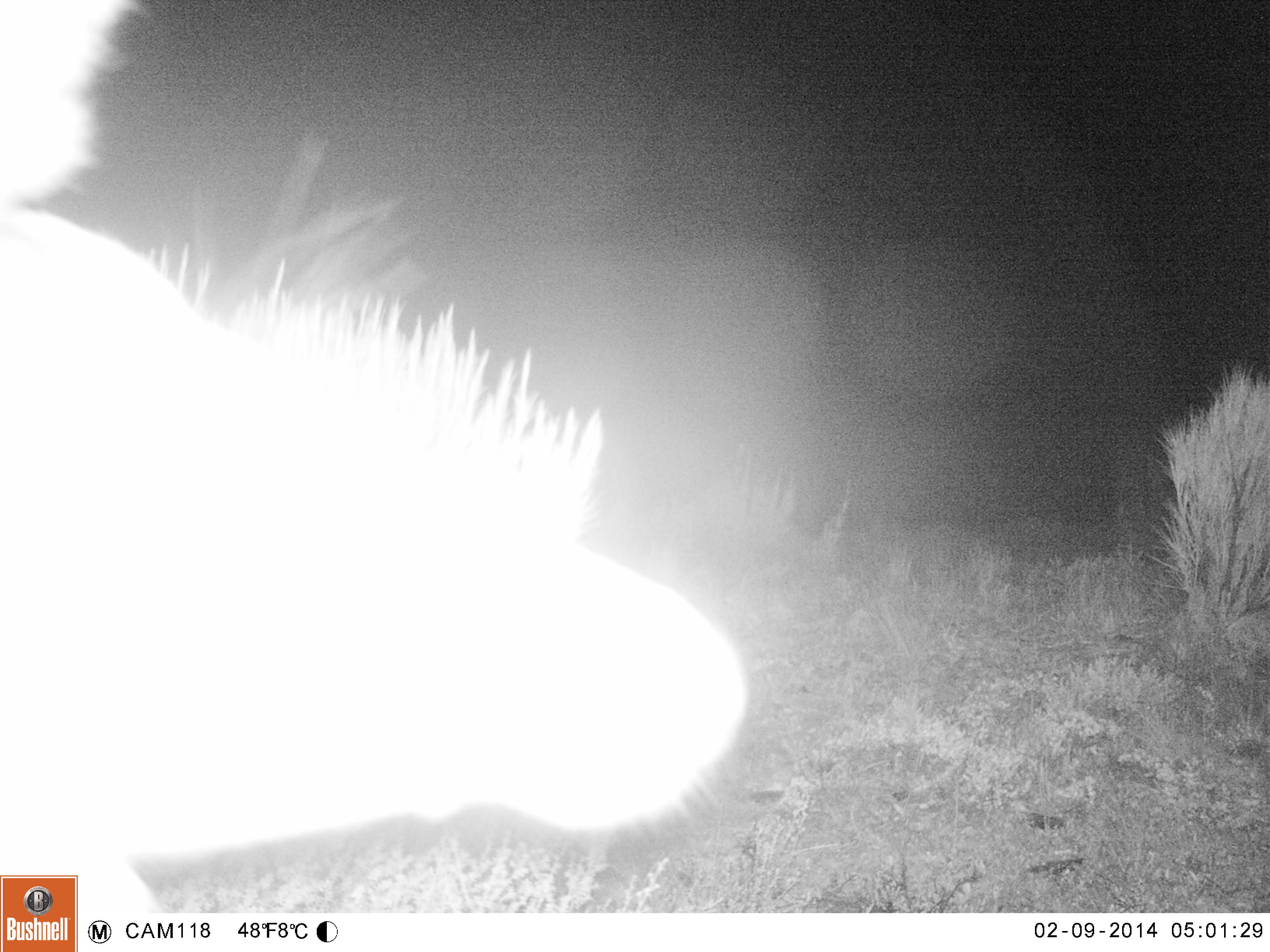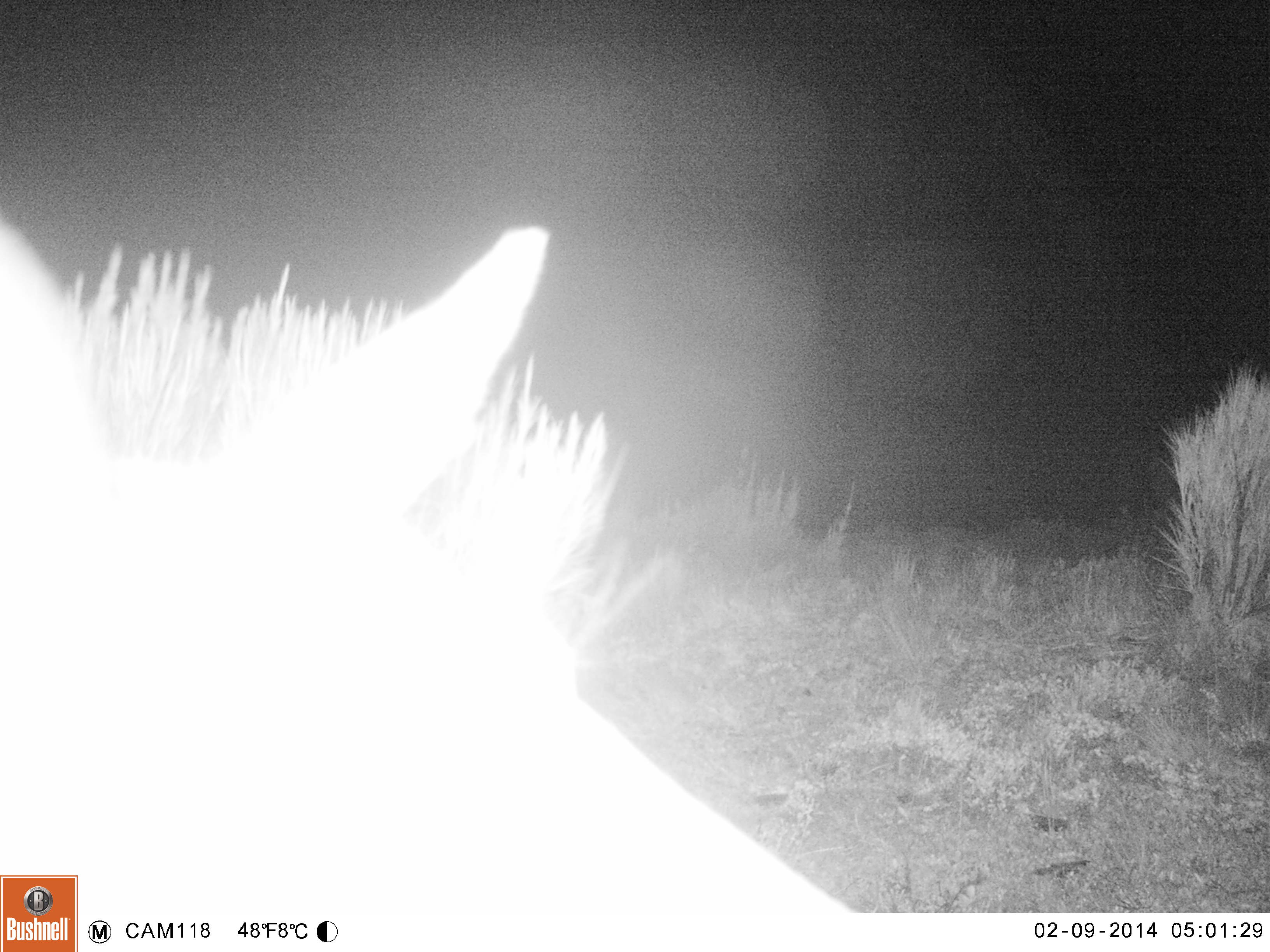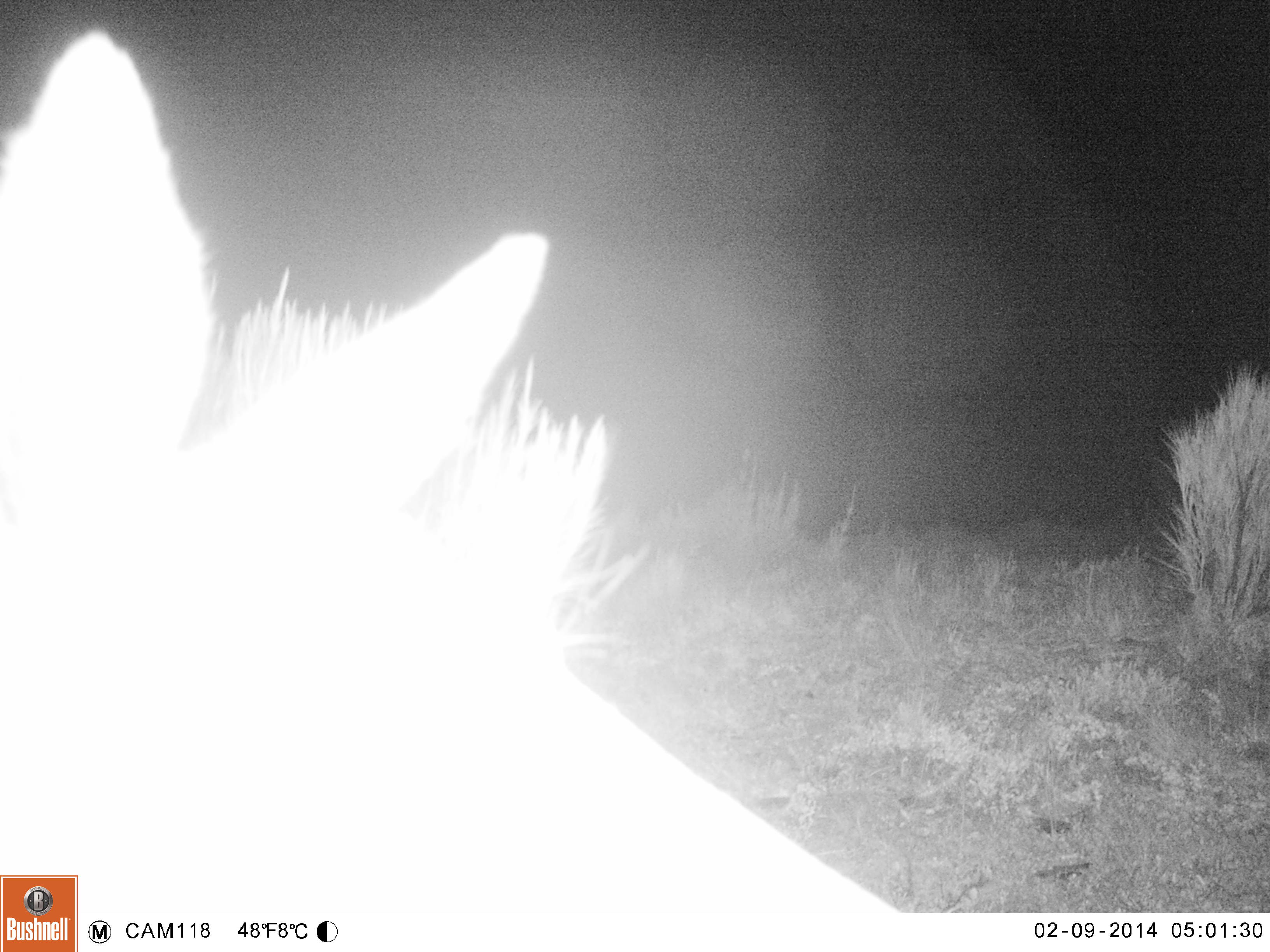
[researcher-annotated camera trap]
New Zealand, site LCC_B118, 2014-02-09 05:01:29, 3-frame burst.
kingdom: Animalia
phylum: Chordata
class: Mammalia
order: Artiodactyla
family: Cervidae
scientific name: Cervidae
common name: deer